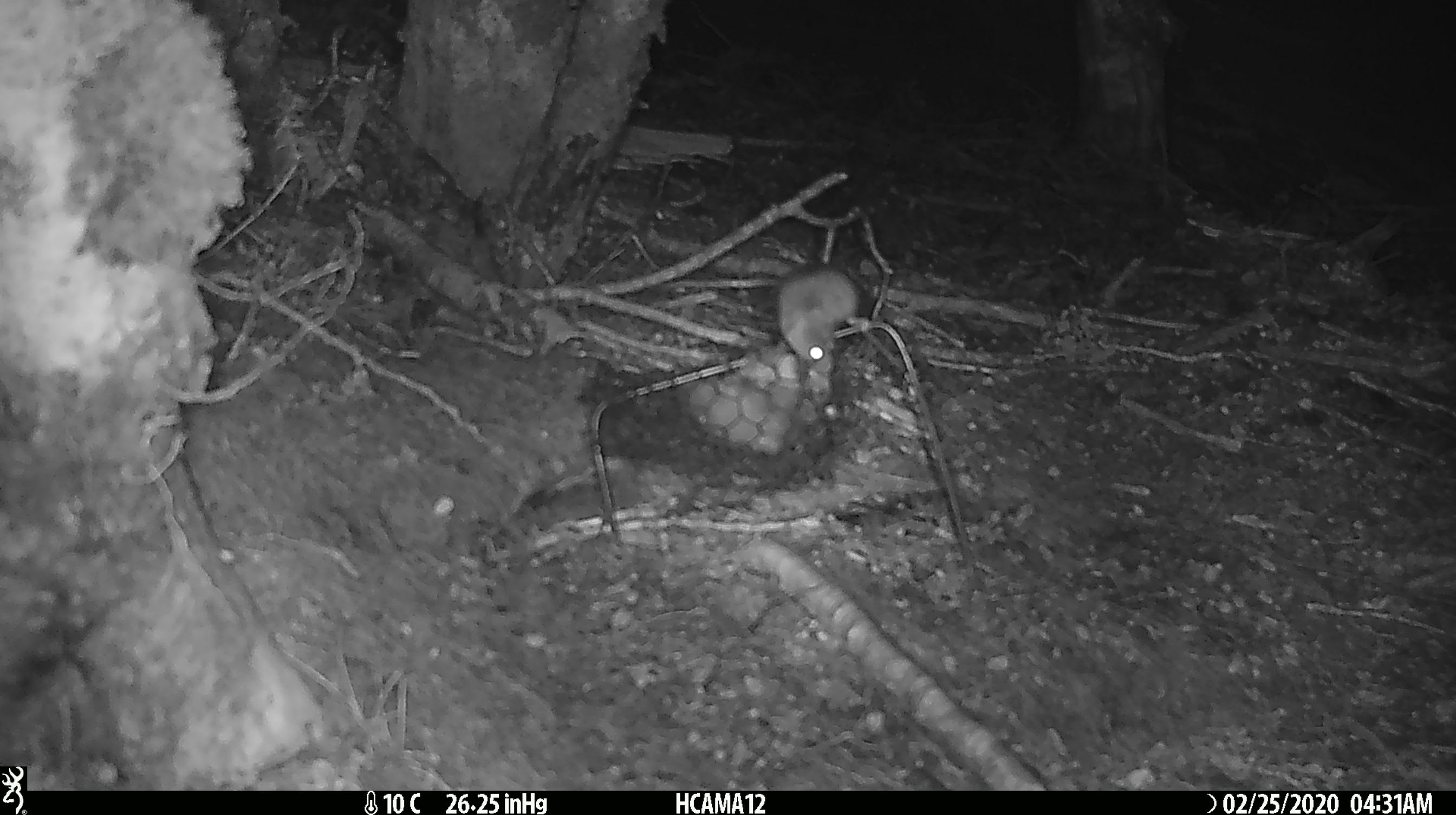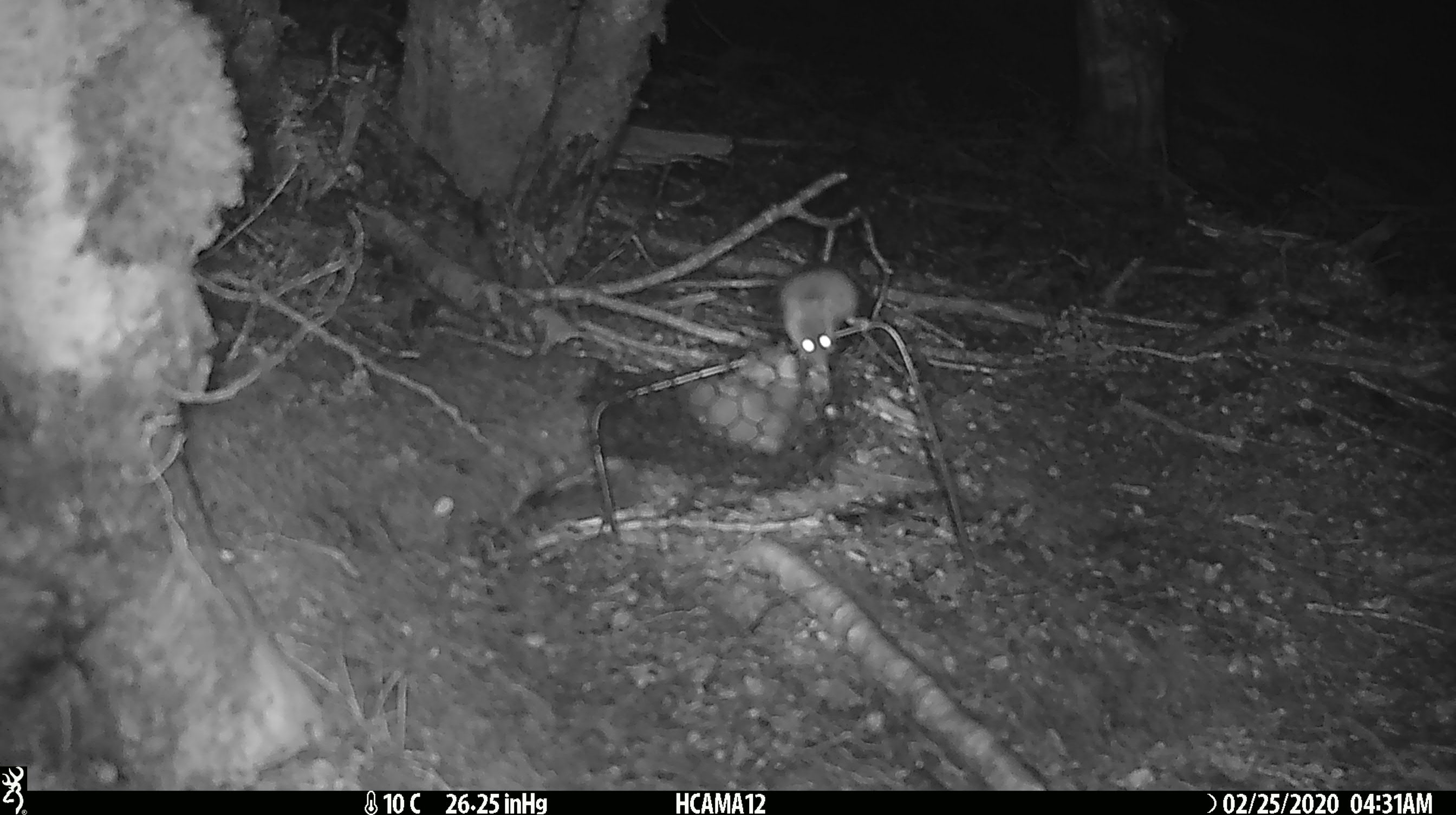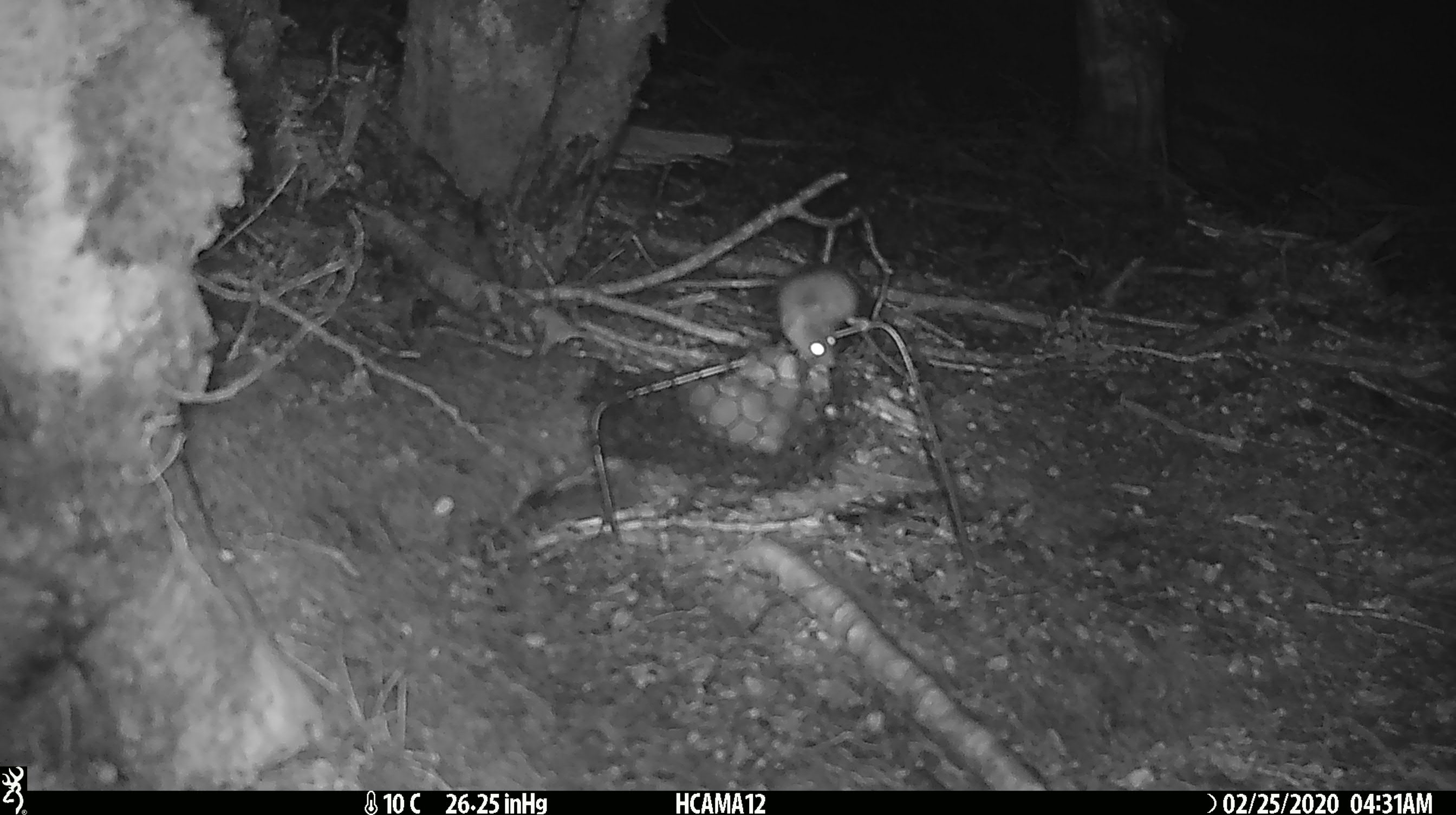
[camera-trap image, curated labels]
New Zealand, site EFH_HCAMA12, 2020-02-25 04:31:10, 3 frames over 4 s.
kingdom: Animalia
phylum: Chordata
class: Mammalia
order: Rodentia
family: Muridae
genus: Mus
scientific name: Mus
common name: mouse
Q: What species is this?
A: Mouse (Mus).